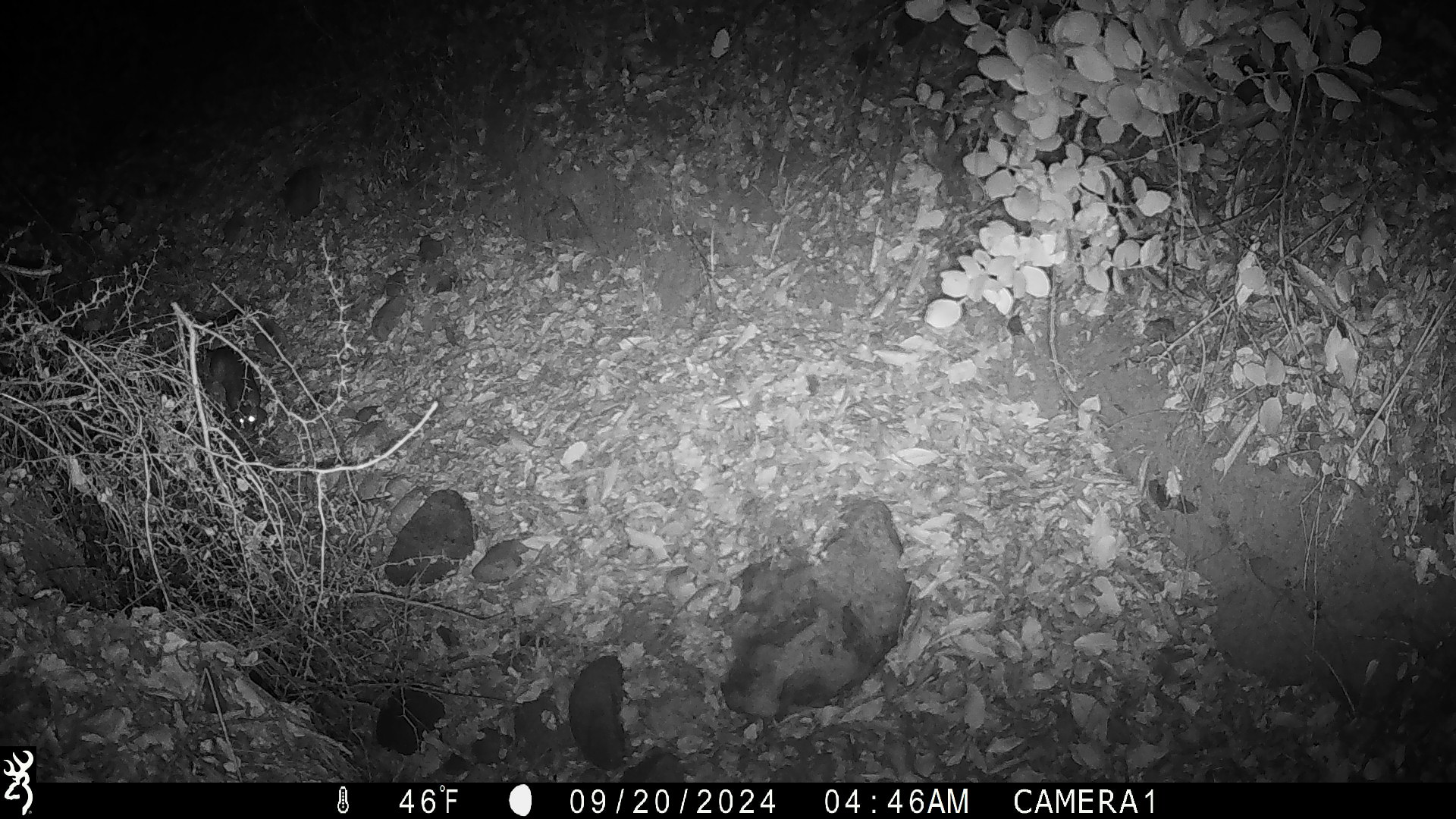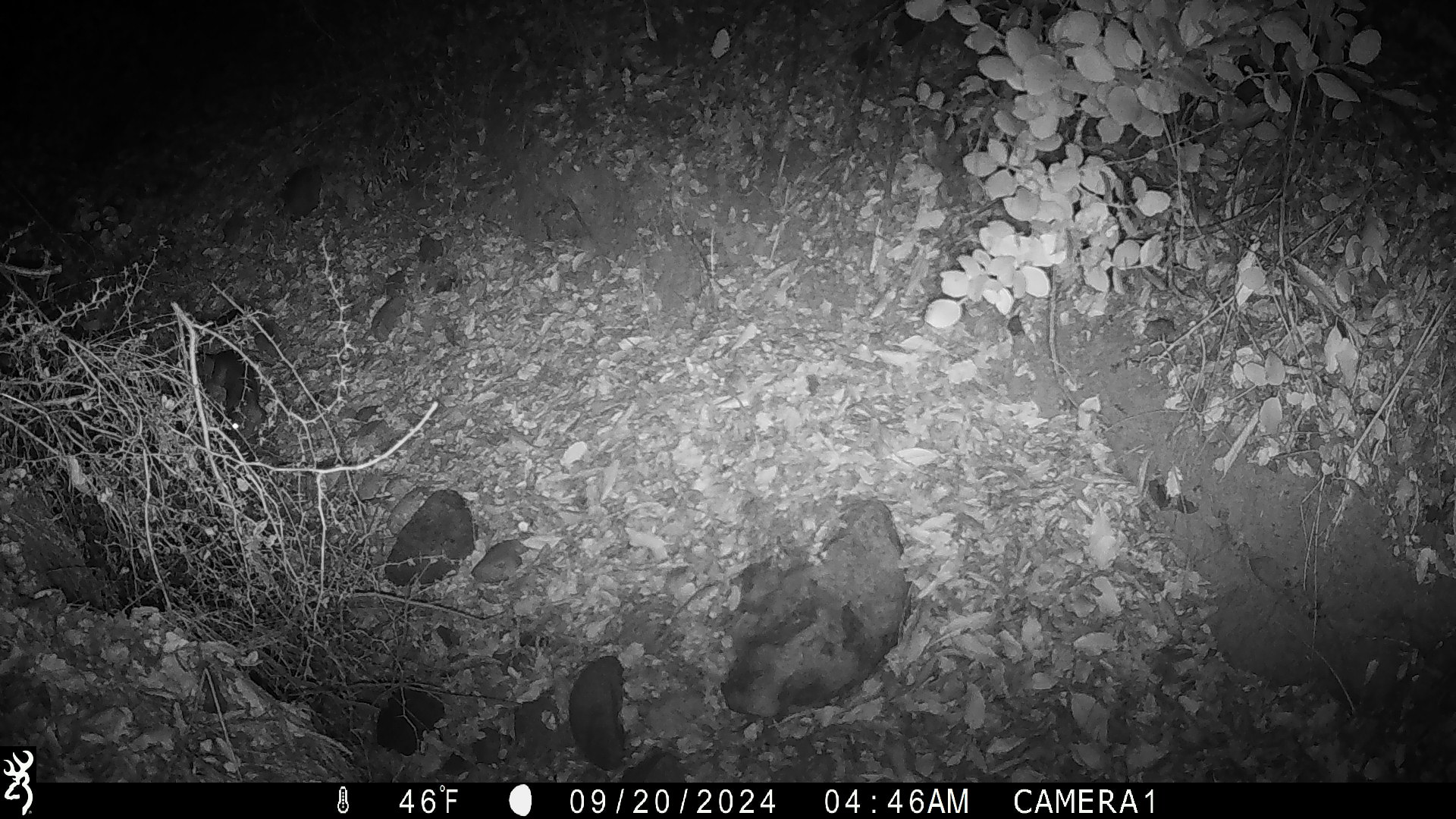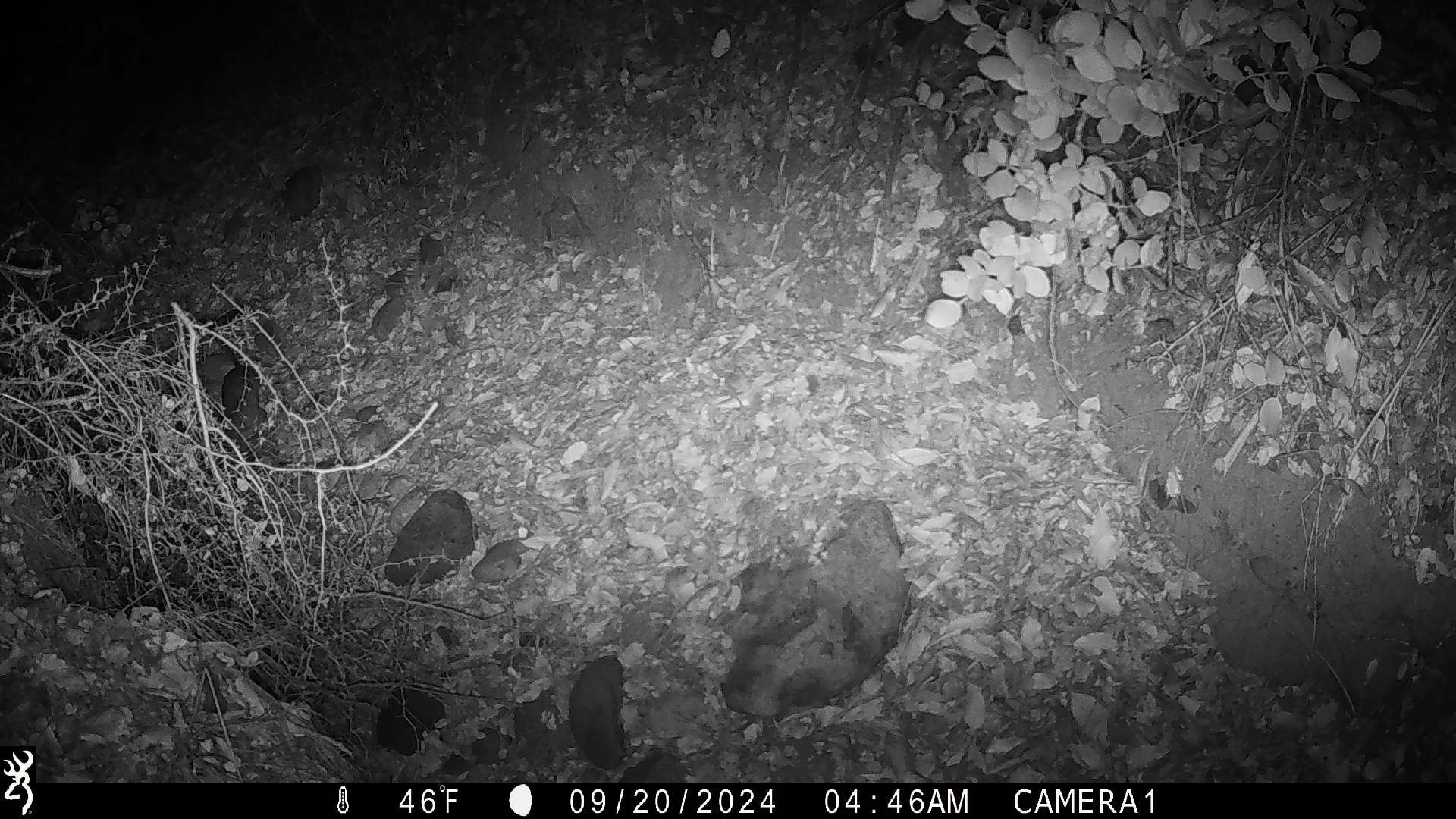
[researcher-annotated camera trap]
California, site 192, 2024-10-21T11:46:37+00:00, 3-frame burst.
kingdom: Animalia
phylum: Chordata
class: Mammalia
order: Rodentia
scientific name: Rodentia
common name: mouse or rat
Mouse or rat (Rodentia).